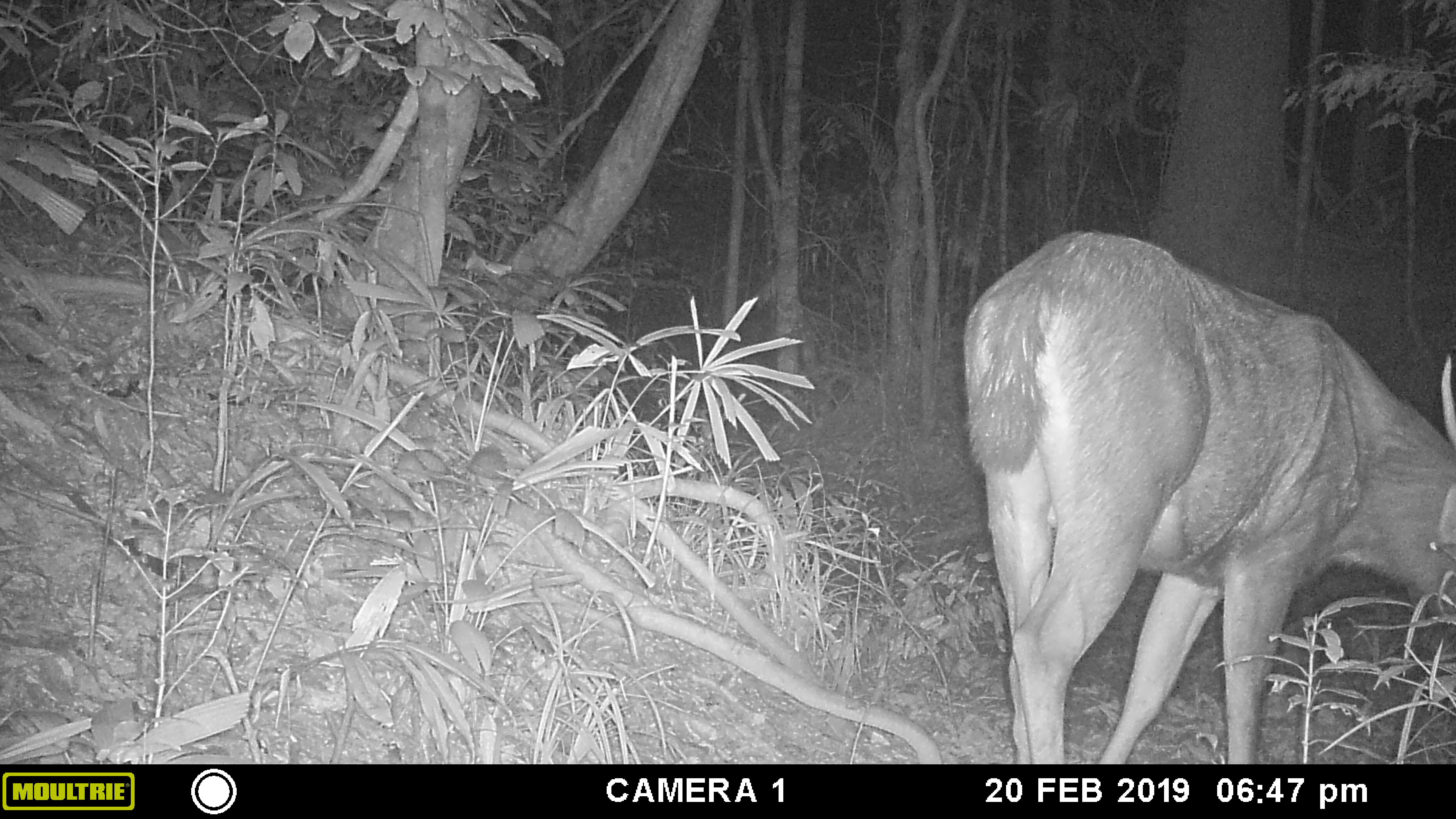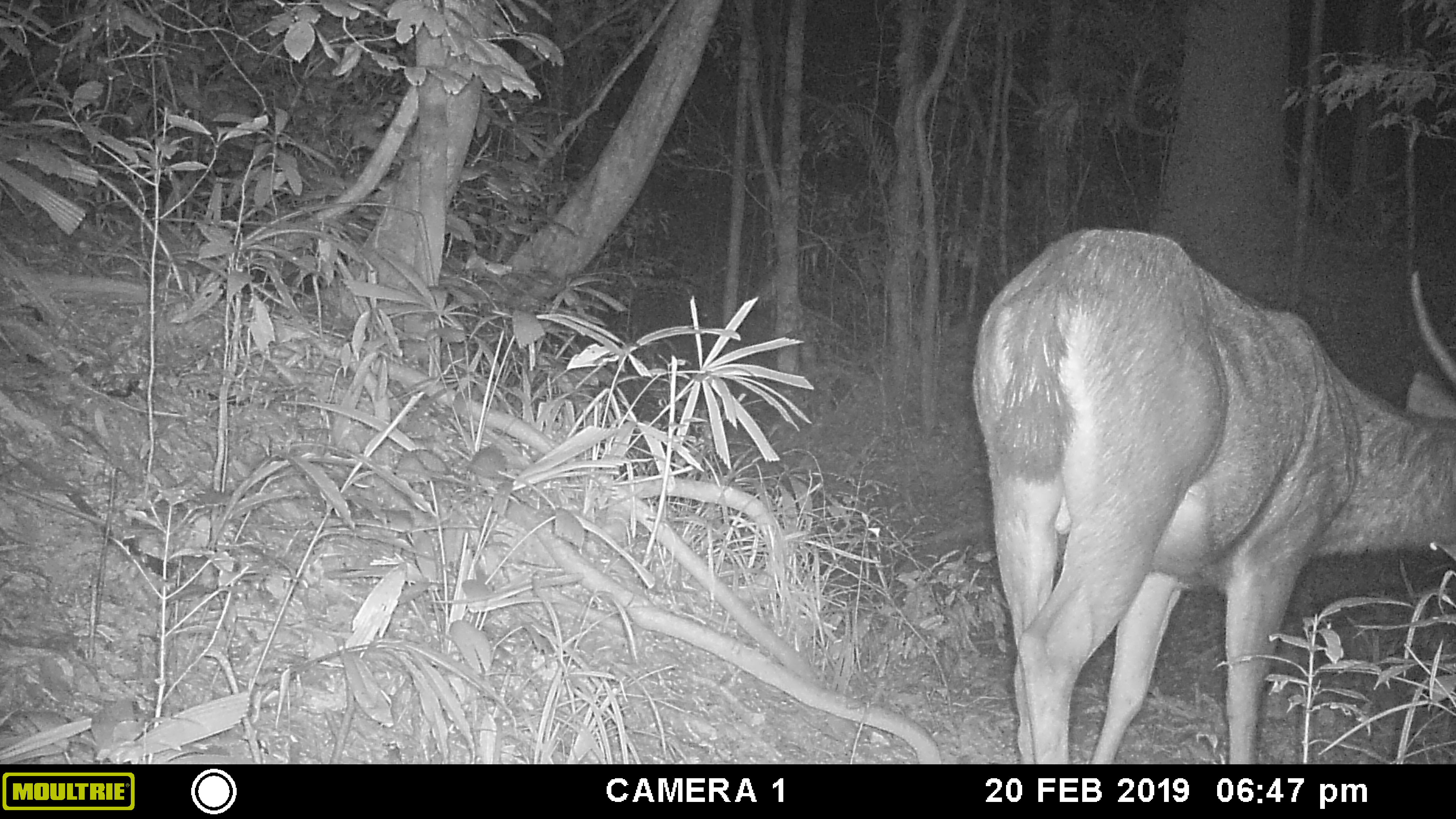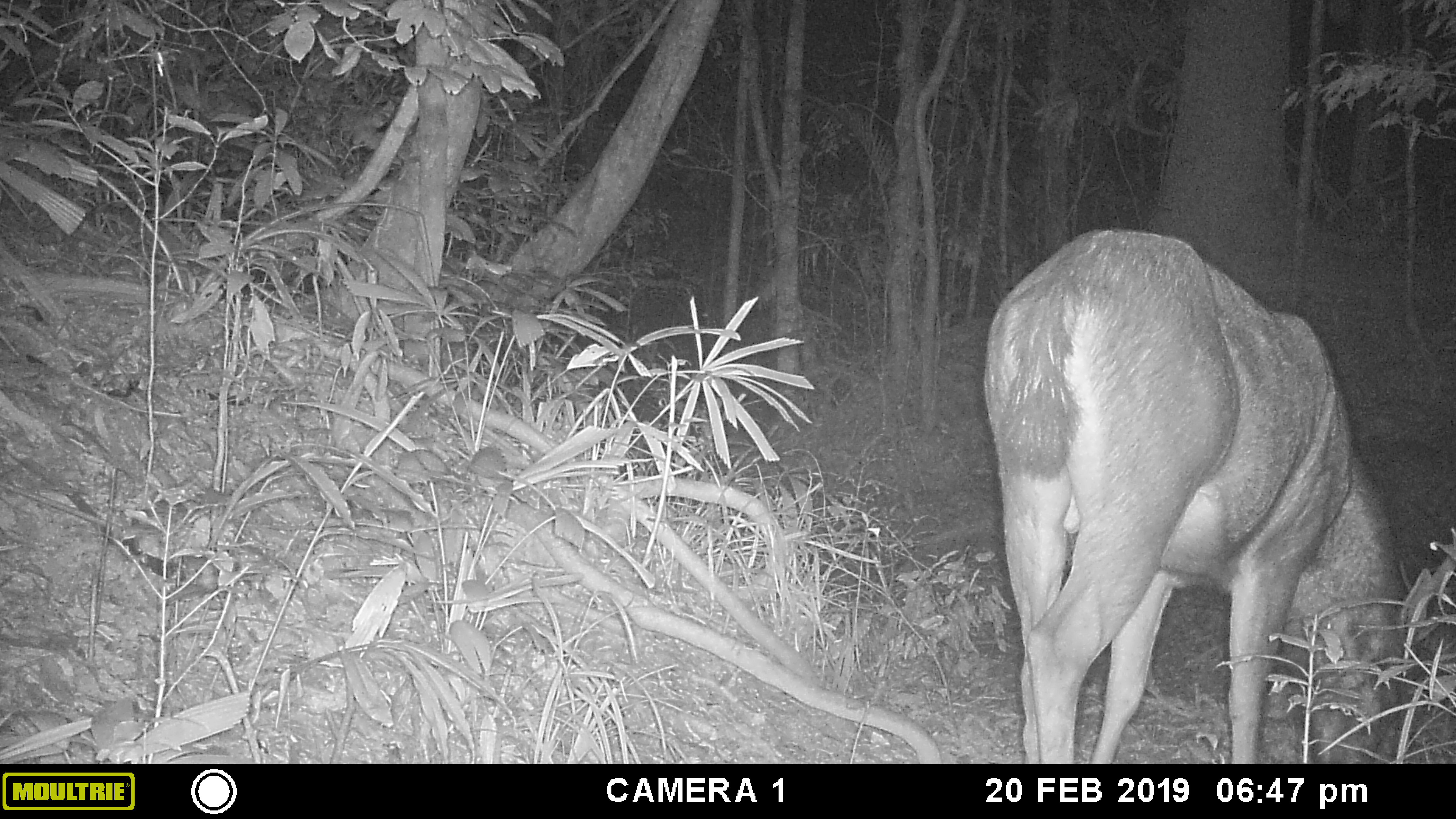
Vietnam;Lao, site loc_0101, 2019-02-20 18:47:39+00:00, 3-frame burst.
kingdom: Animalia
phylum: Chordata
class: Mammalia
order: Artiodactyla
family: Cervidae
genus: Rusa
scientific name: Rusa unicolor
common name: sambar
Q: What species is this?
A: Sambar (Rusa unicolor).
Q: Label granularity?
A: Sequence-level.